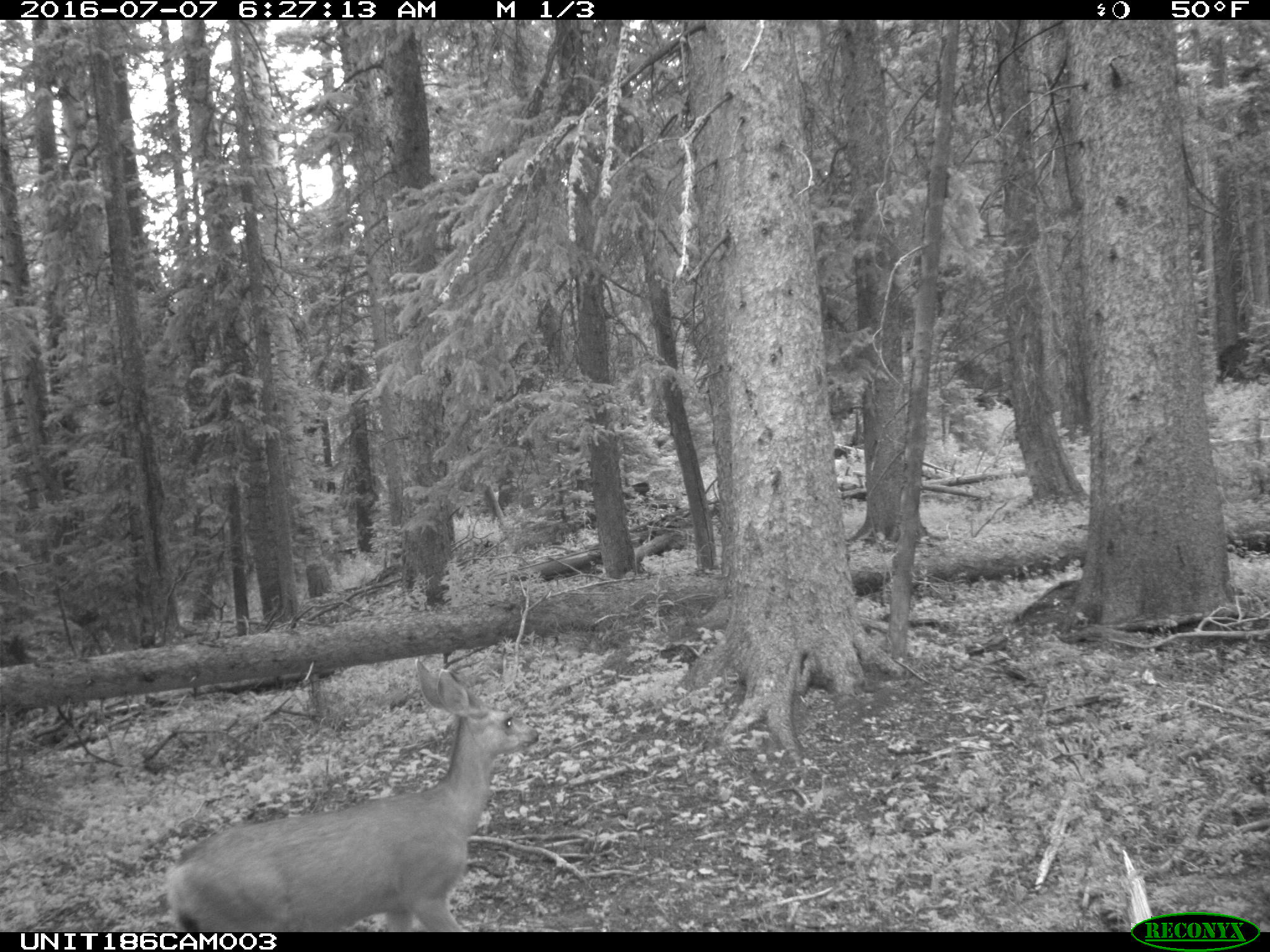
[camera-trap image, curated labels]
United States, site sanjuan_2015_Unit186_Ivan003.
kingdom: Animalia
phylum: Chordata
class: Mammalia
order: Artiodactyla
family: Cervidae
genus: Odocoileus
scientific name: Odocoileus hemionus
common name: mule deer